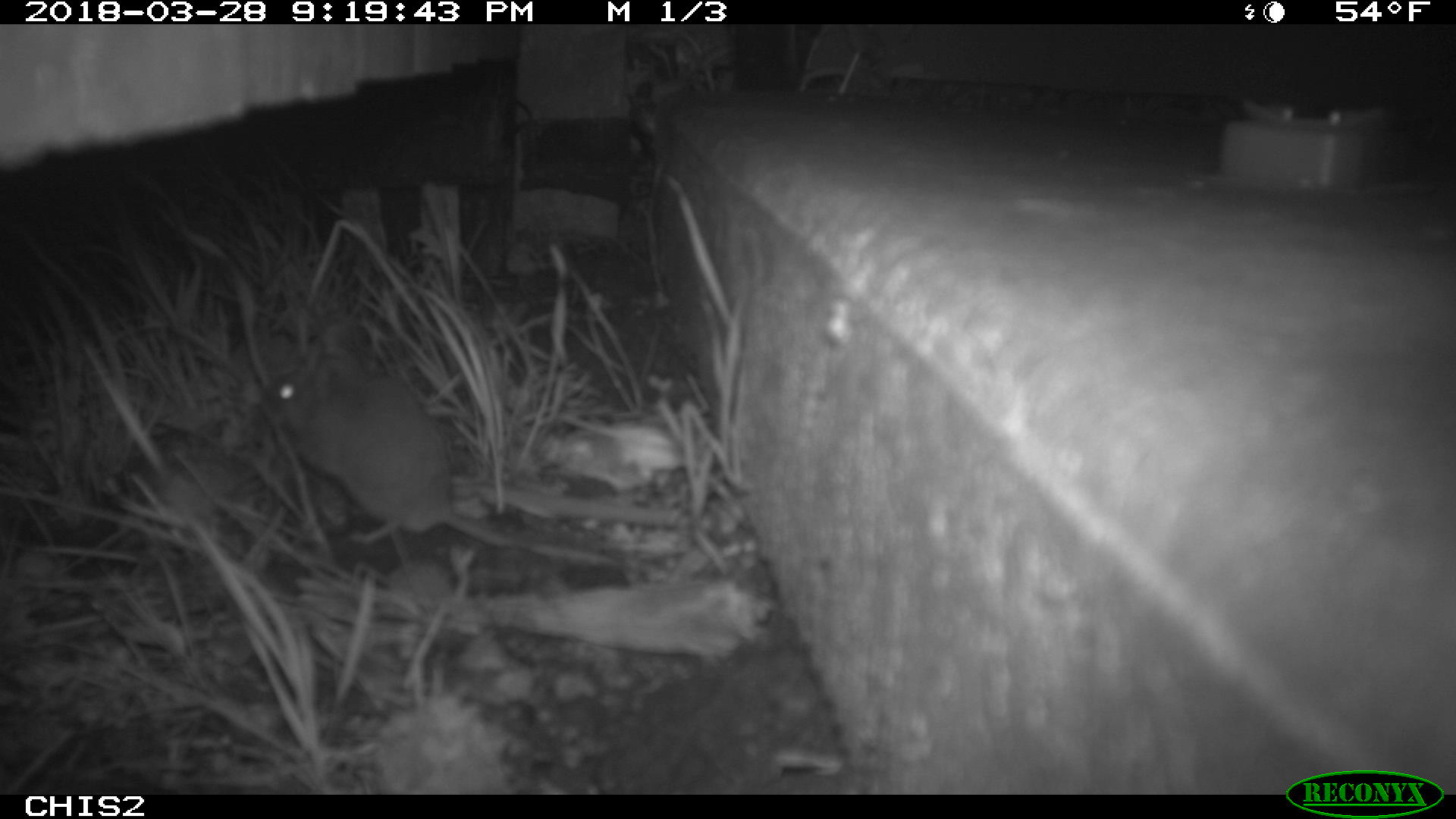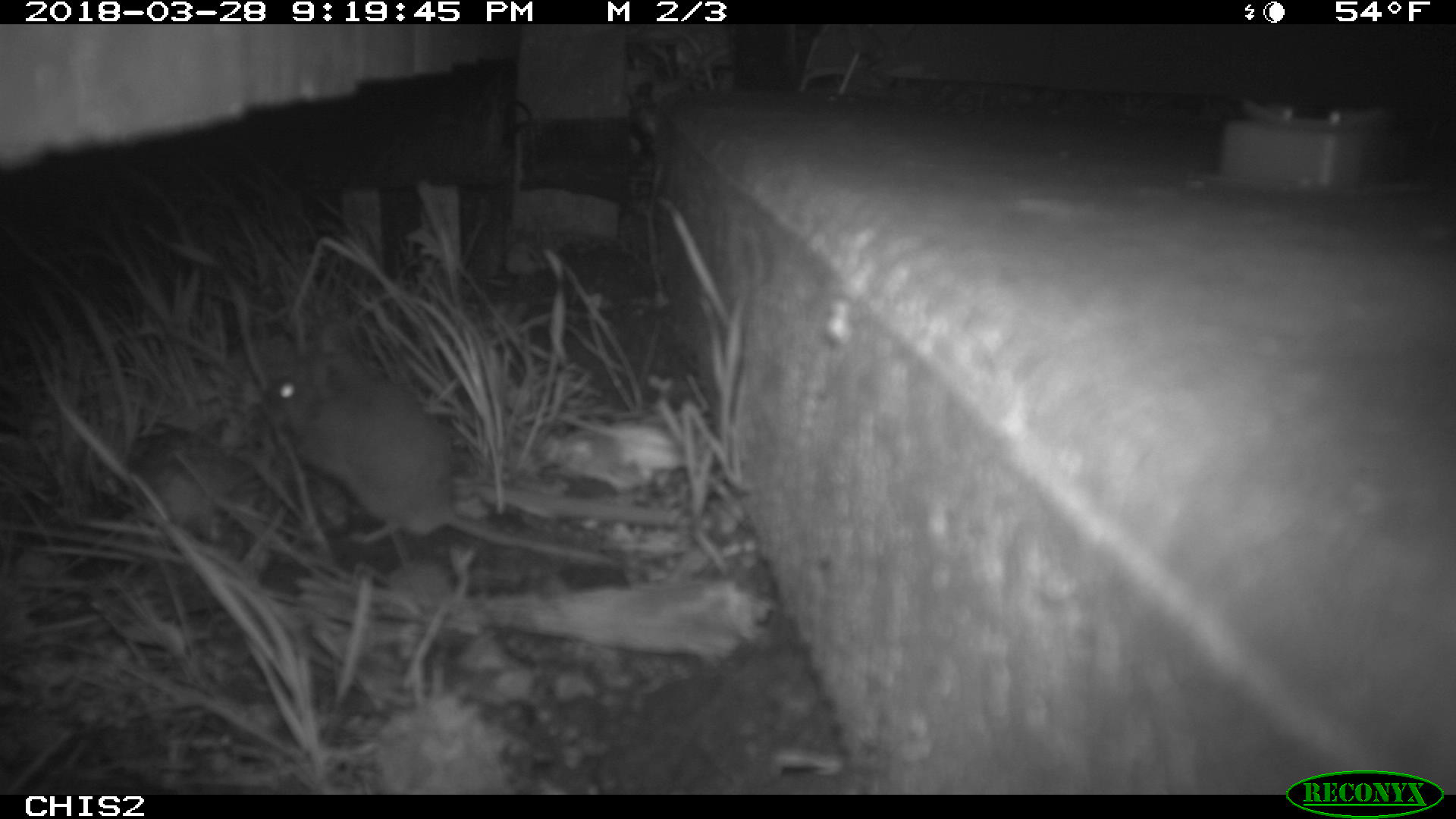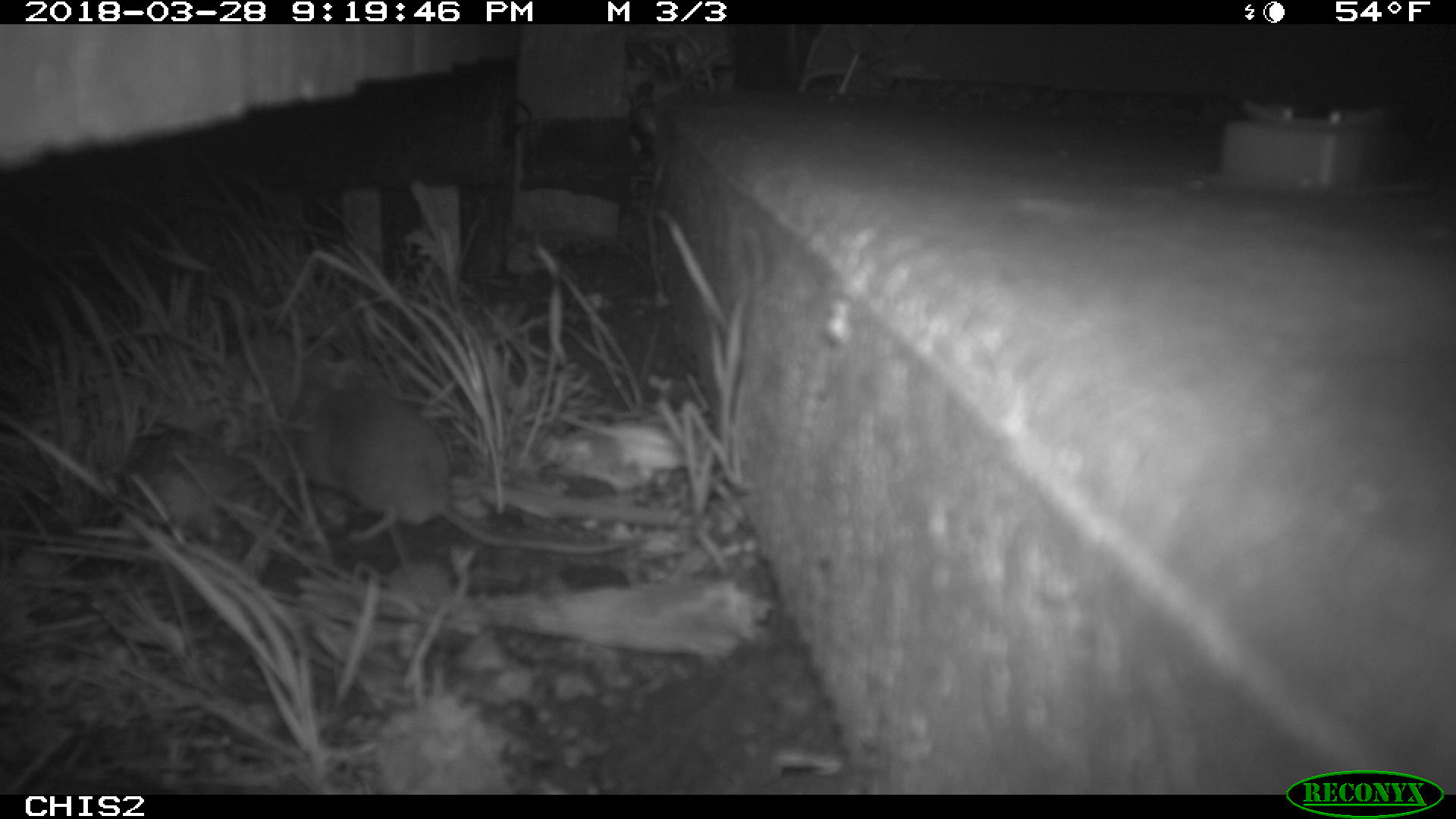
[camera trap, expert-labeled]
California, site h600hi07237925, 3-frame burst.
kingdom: Animalia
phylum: Chordata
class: Mammalia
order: Rodentia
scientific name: Rodentia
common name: rodent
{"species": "rodent (Rodentia)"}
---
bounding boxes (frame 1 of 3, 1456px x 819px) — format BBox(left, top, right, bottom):
rodent: BBox(258, 337, 509, 548)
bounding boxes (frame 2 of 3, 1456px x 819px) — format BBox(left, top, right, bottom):
rodent: BBox(262, 356, 615, 566)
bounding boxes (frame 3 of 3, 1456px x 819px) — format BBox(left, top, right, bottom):
rodent: BBox(294, 378, 630, 551)